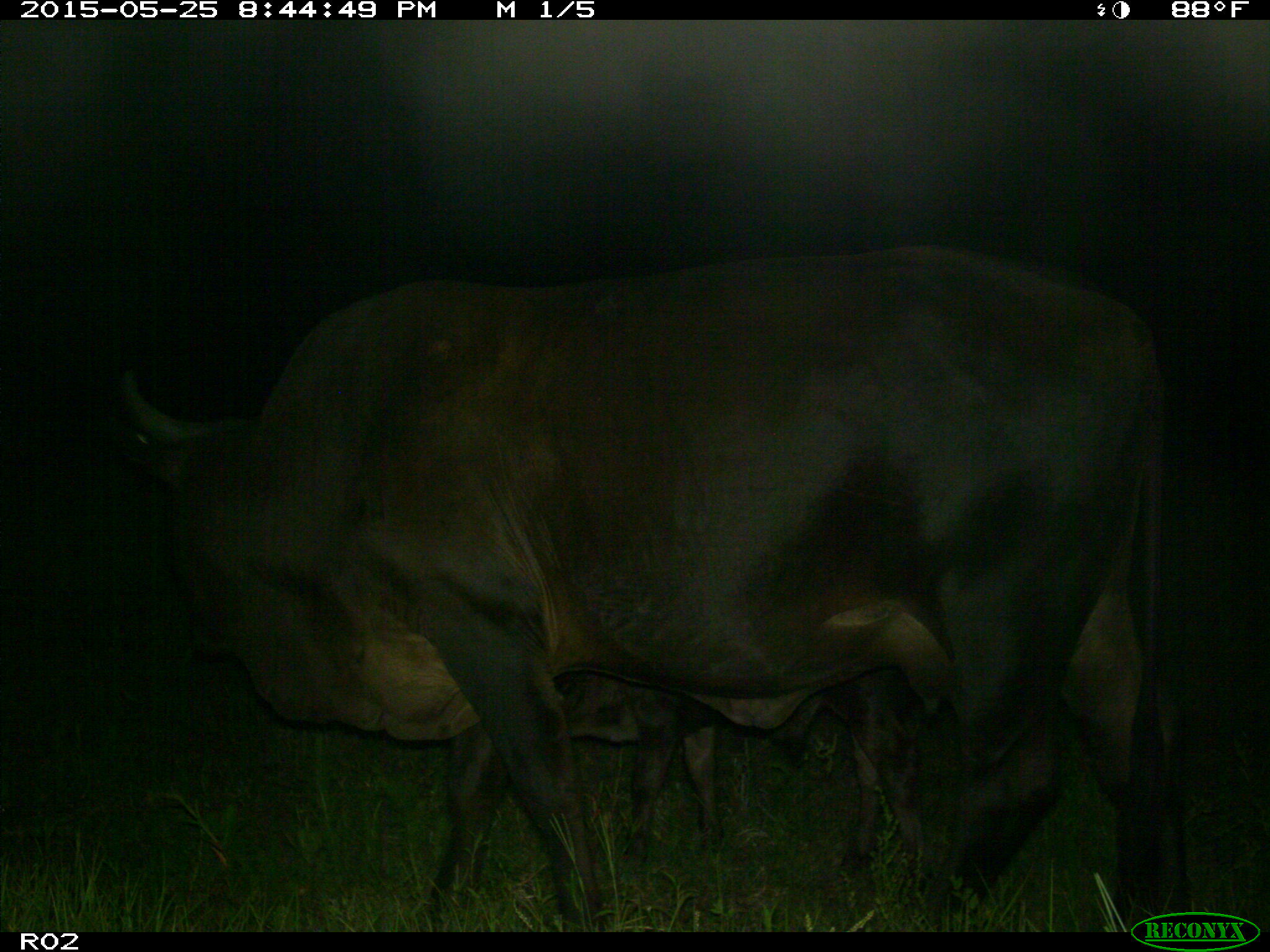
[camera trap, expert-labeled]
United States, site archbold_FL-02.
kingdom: Animalia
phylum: Chordata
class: Mammalia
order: Artiodactyla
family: Bovidae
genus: Bos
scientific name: Bos taurus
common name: domestic cow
Bos taurus (domestic cow).